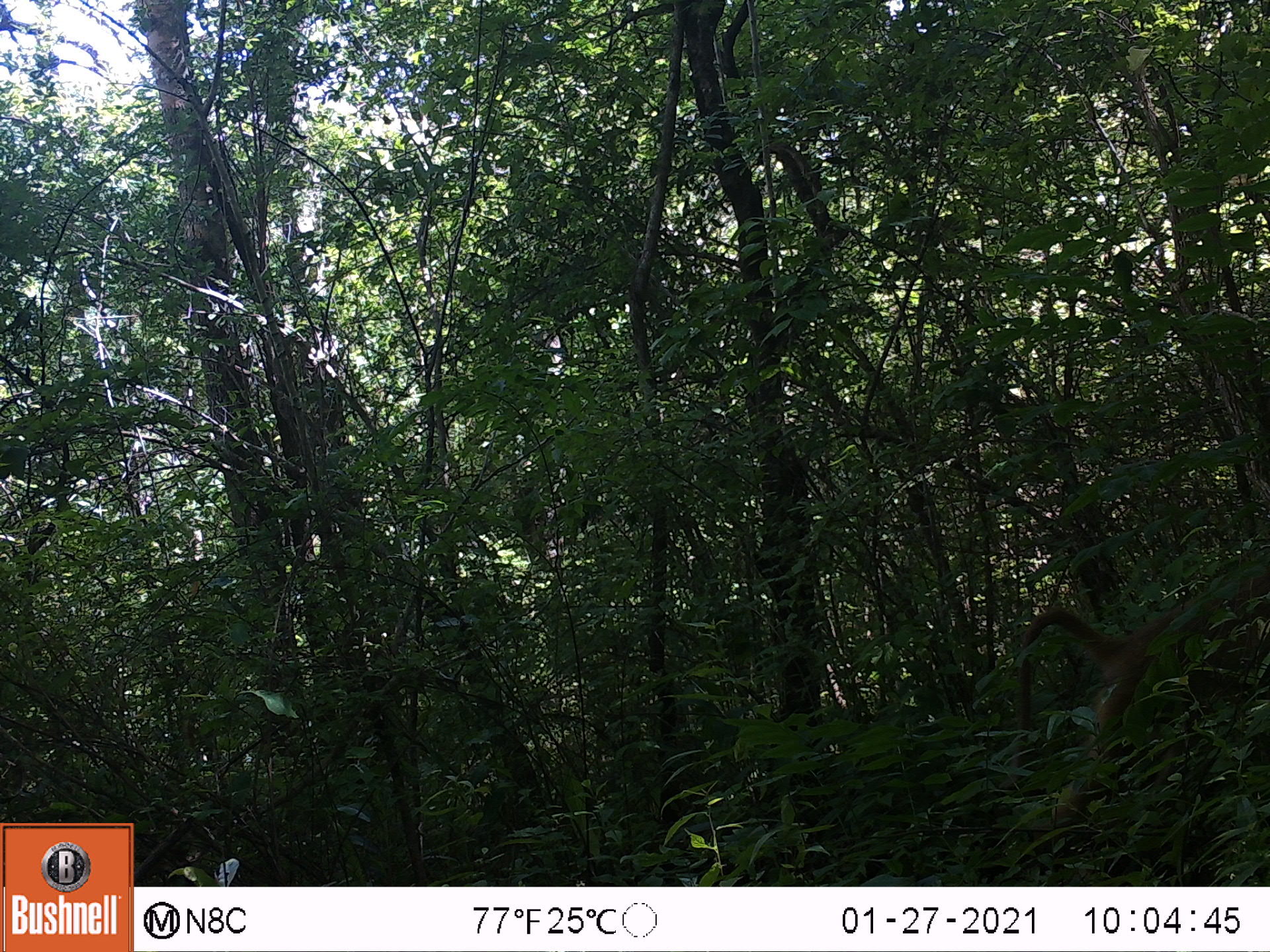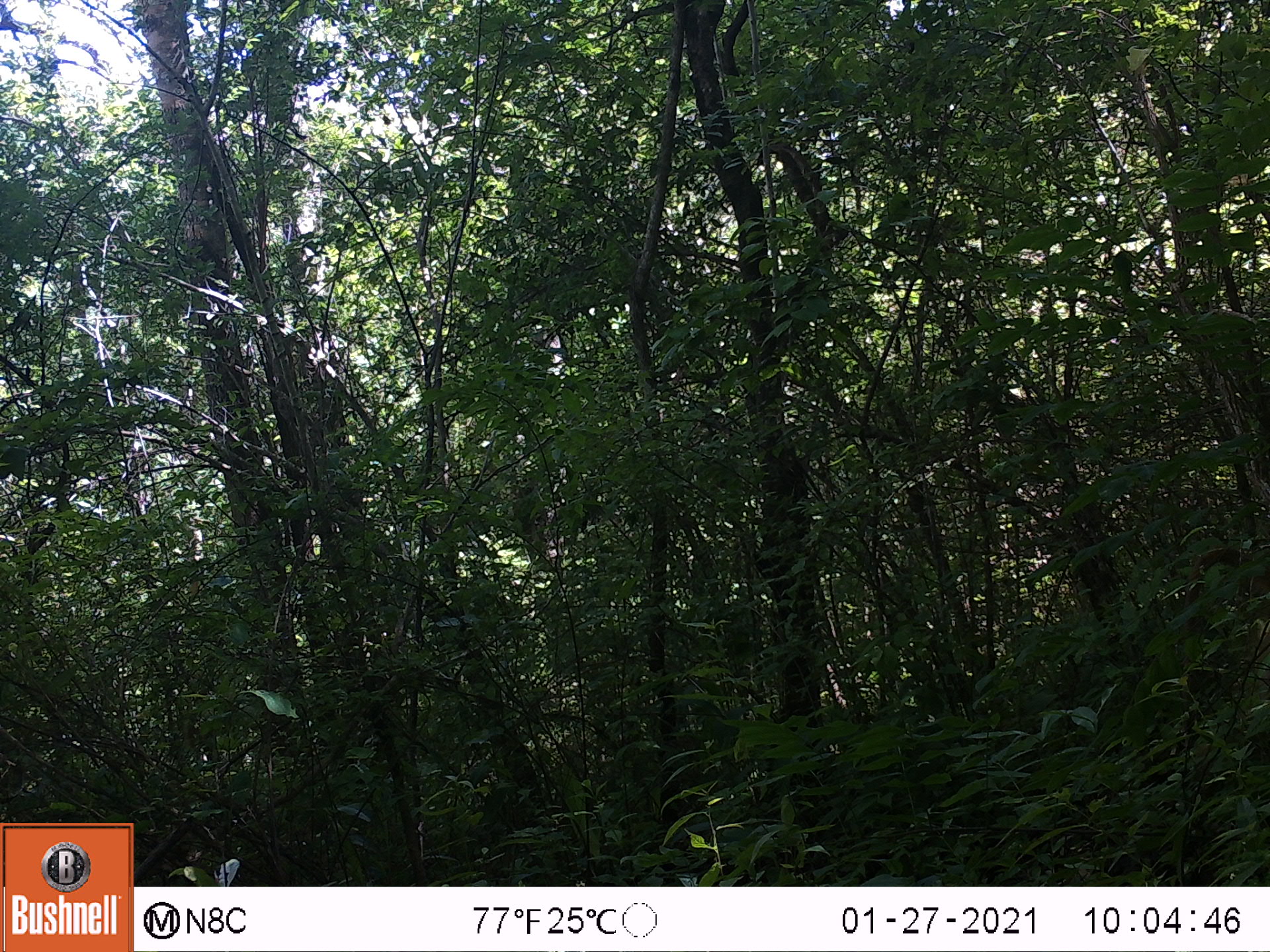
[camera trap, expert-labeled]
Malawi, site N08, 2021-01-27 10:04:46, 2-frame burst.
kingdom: Animalia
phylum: Chordata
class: Mammalia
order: Primates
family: Cercopithecidae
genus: Papio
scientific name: Papio cynocephalus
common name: yellow baboon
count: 1